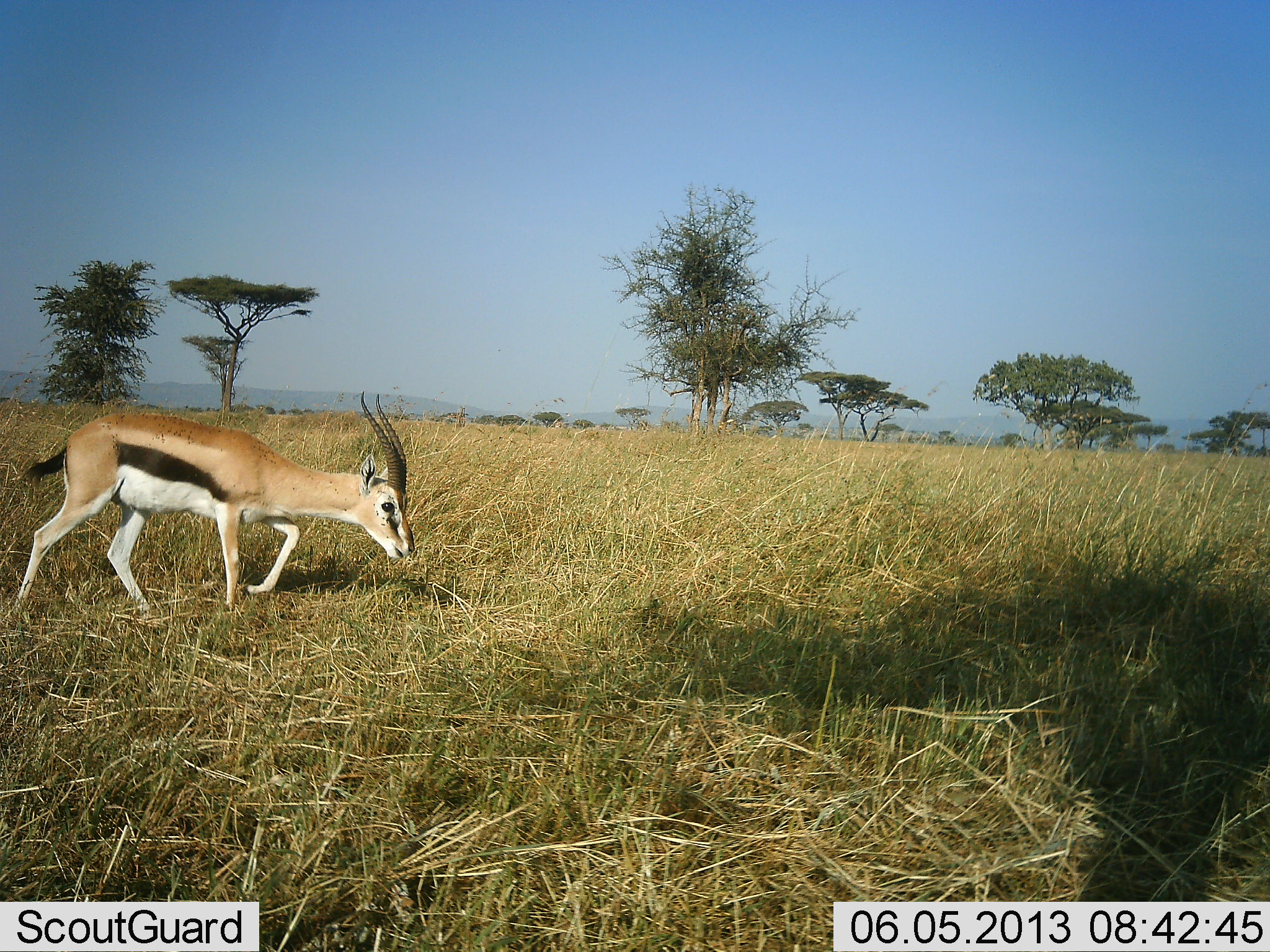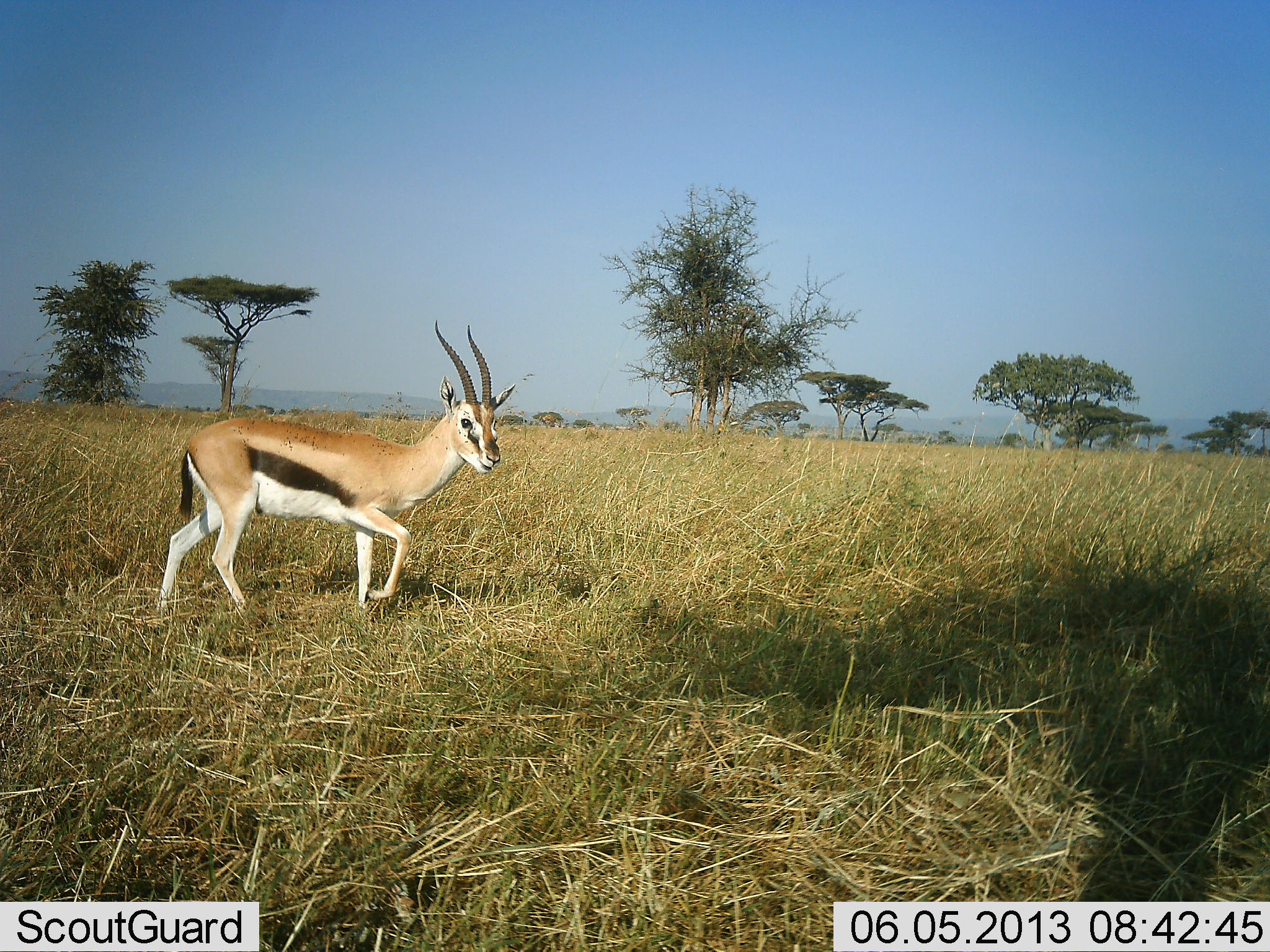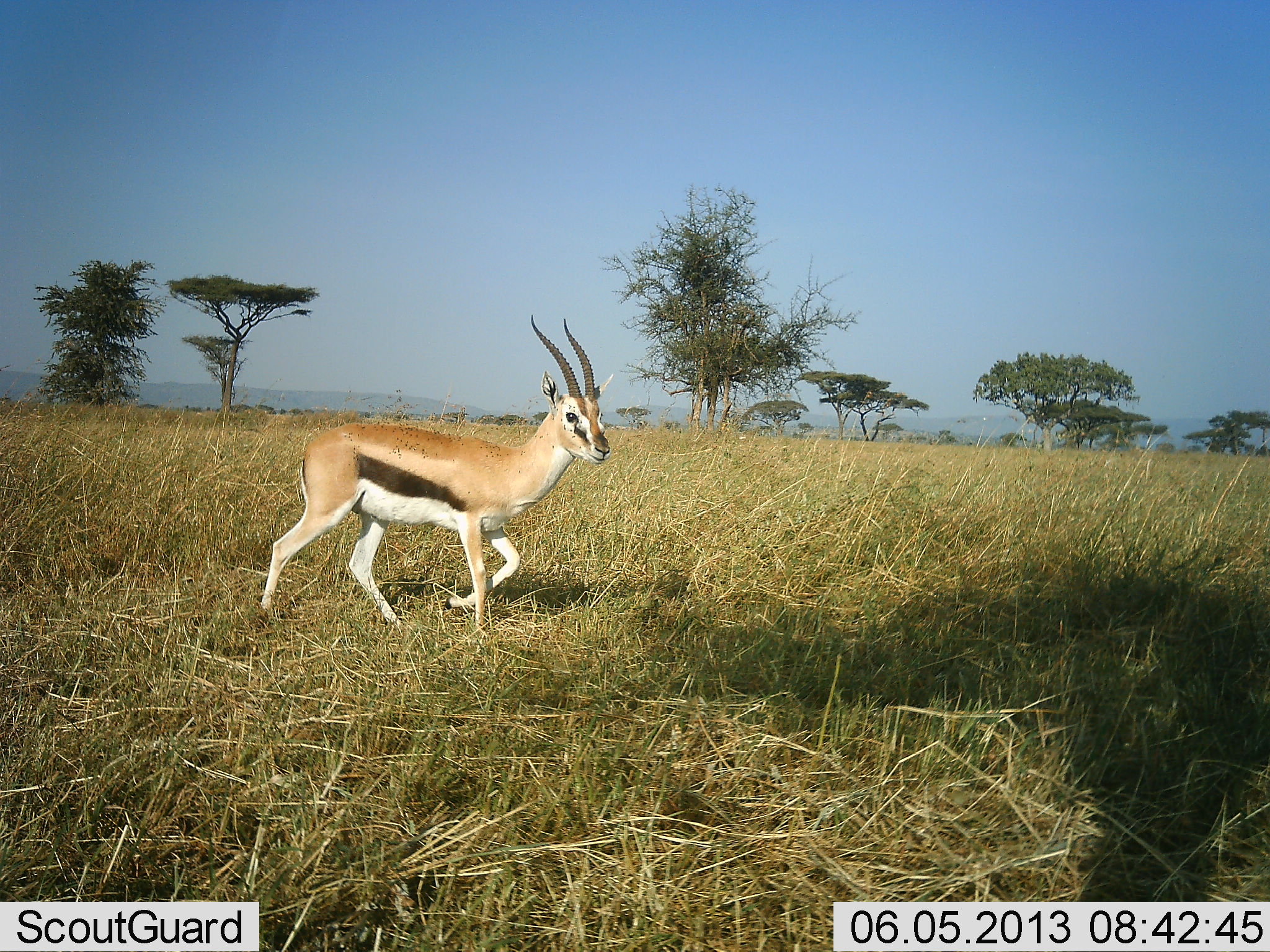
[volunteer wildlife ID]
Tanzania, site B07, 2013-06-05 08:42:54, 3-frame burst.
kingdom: Animalia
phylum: Chordata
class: Mammalia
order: Artiodactyla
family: Bovidae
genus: Eudorcas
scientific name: Eudorcas thomsonii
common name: thomson's gazelle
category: gazellethomsons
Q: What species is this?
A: Gazellethomsons (thomson's gazelle) (Eudorcas thomsonii).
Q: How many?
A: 1.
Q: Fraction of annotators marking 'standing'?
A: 14%.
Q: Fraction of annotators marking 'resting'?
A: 0%.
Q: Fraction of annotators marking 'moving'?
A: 82%.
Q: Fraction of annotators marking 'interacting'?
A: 0%.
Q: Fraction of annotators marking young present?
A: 0%.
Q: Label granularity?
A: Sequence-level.